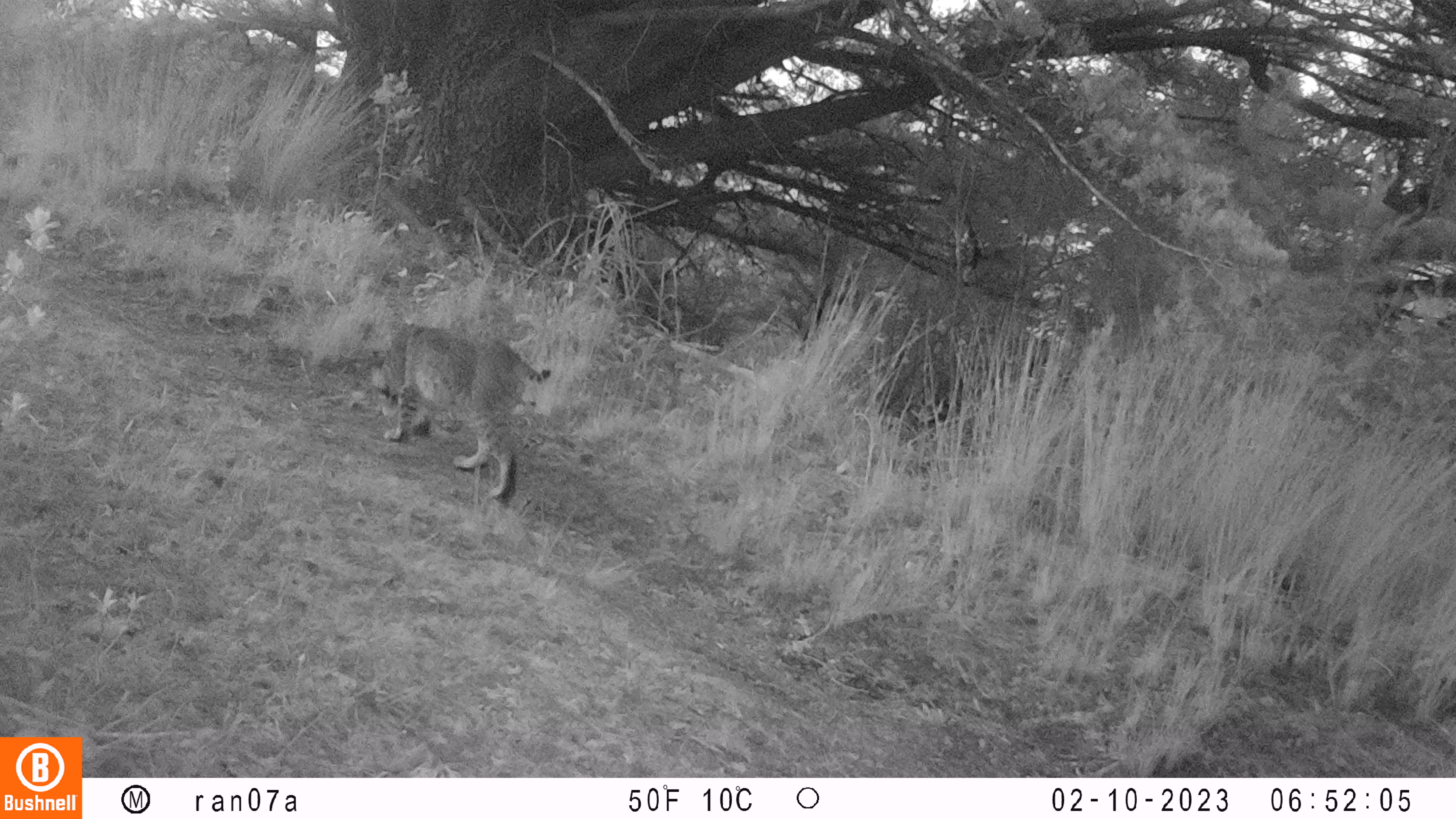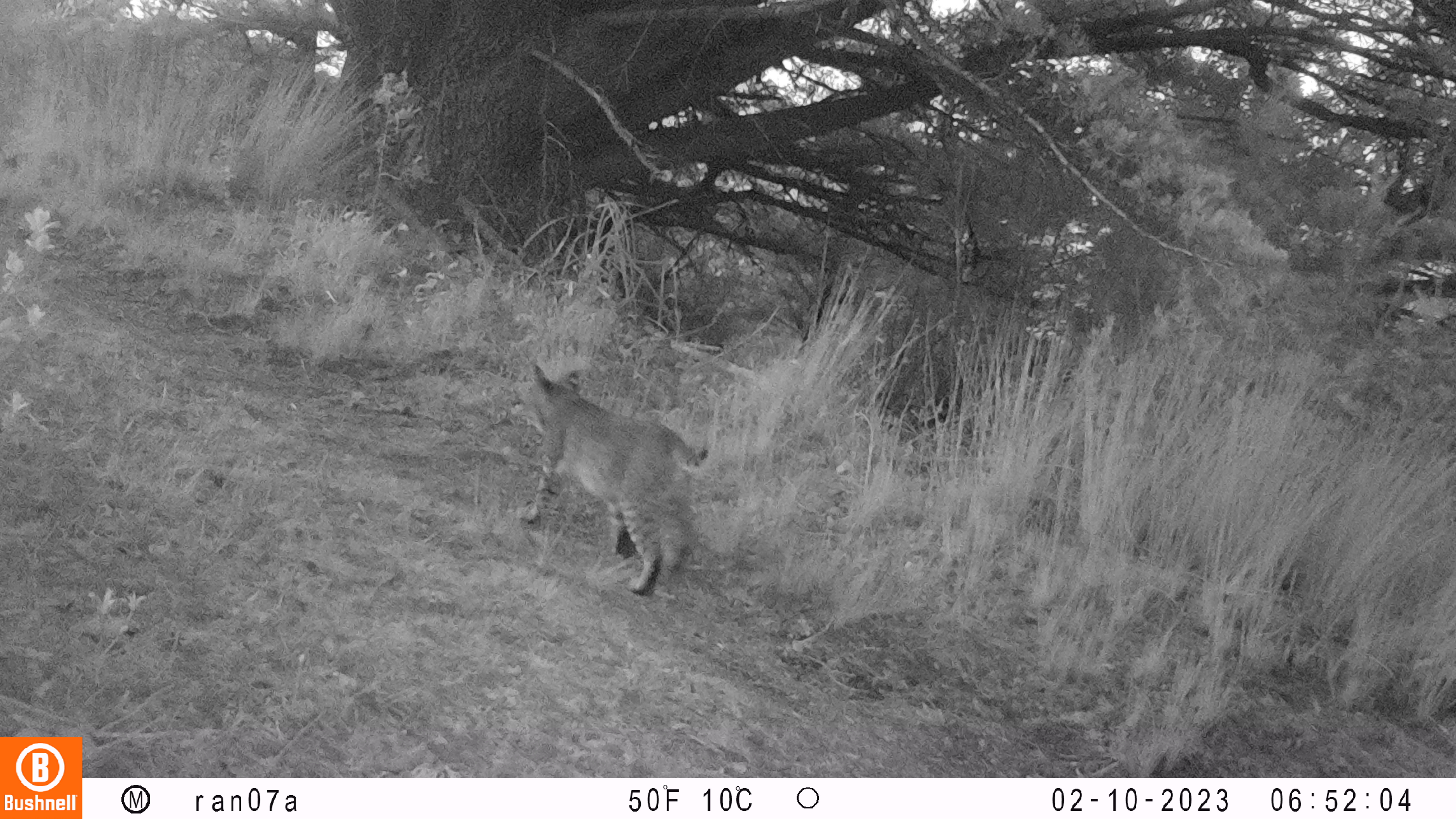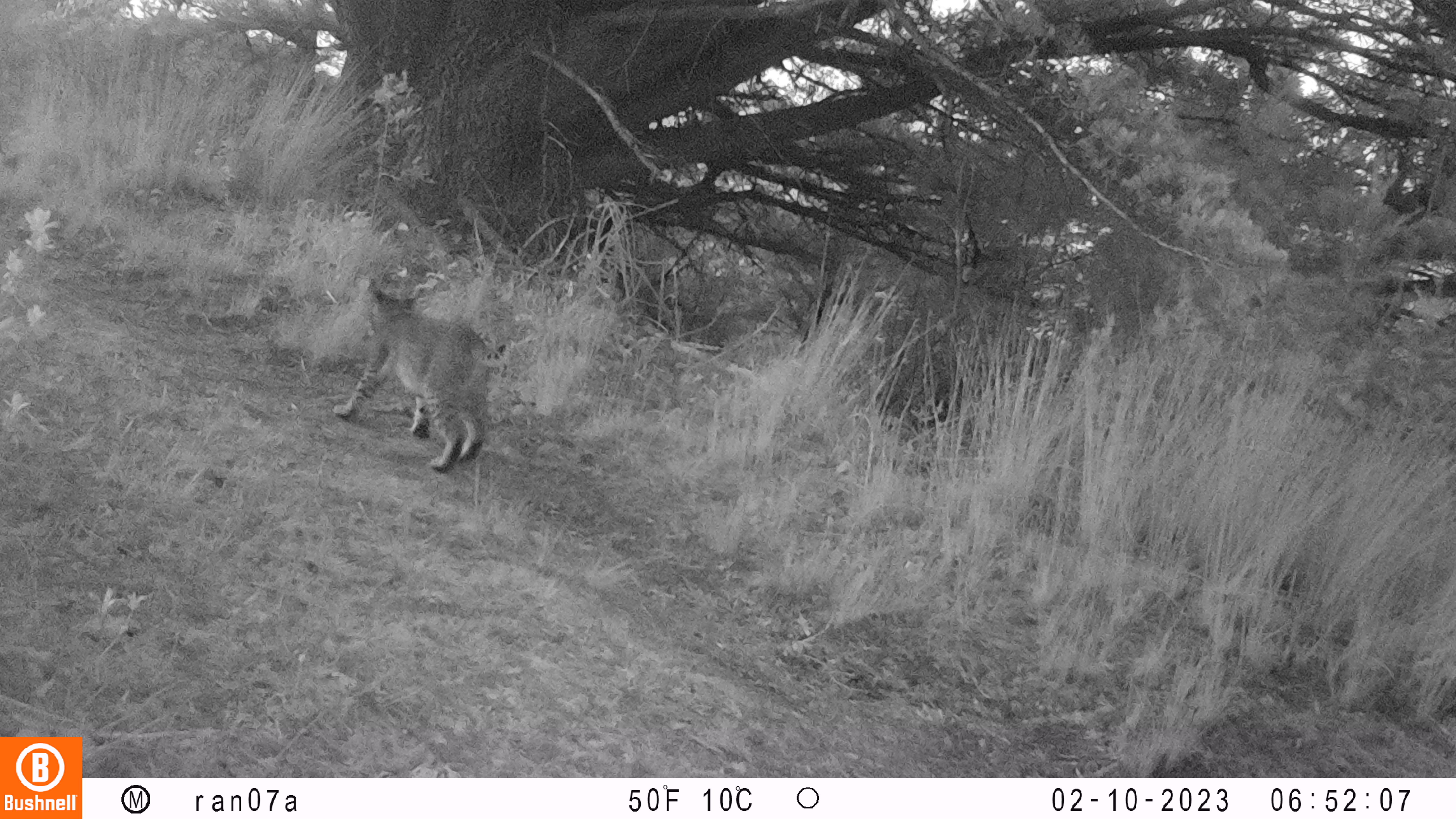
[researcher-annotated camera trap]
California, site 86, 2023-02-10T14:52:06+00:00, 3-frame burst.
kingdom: Animalia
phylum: Chordata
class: Mammalia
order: Carnivora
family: Felidae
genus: Lynx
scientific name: Lynx rufus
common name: bobcat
Bobcat (Lynx rufus).